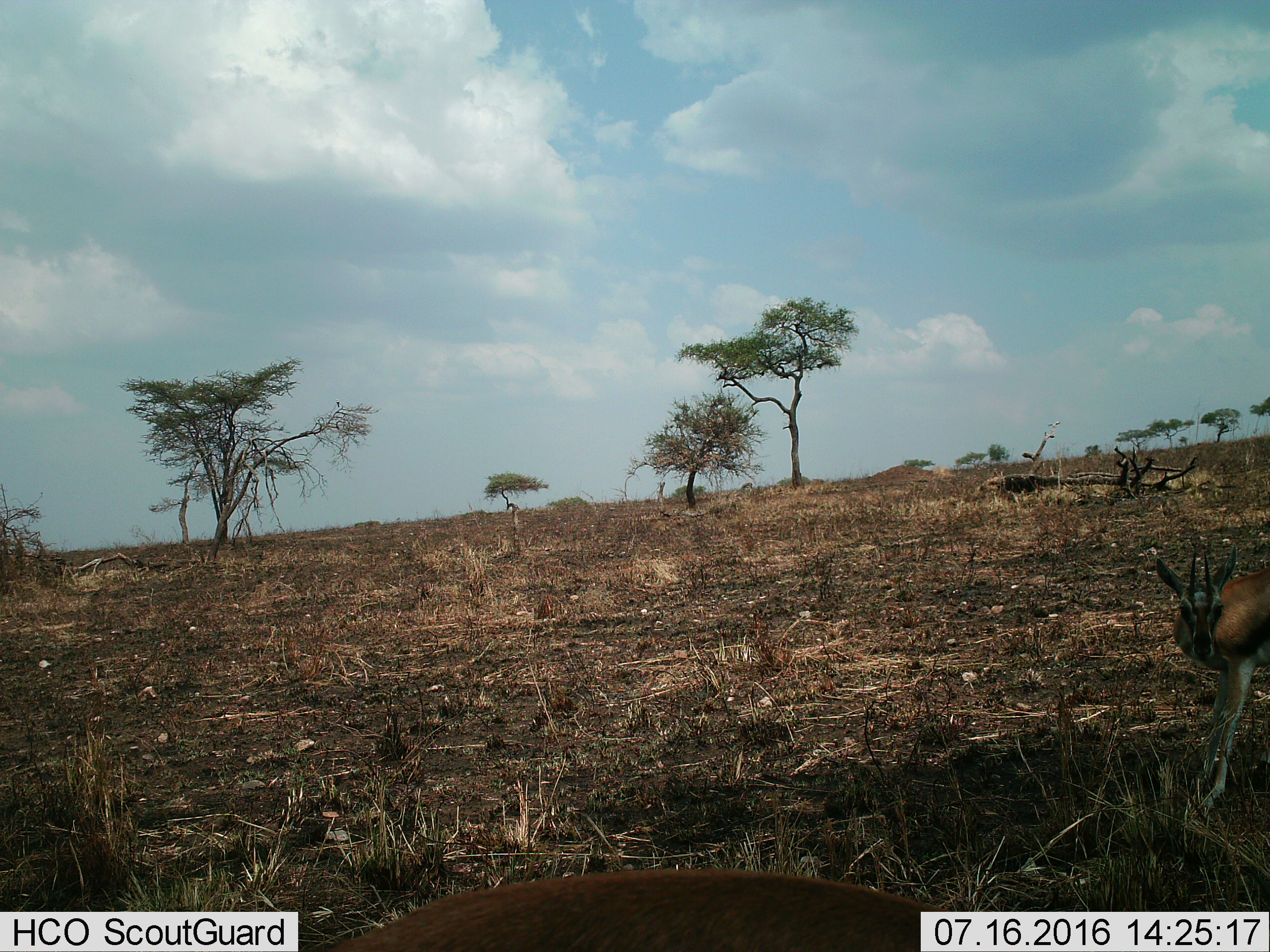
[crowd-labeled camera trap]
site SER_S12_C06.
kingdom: Animalia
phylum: Chordata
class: Mammalia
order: Artiodactyla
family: Bovidae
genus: Eudorcas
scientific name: Eudorcas thomsonii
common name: thomson's gazelle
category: gazellethomsons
Gazellethomsons (thomson's gazelle) (Eudorcas thomsonii), count 2. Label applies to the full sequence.